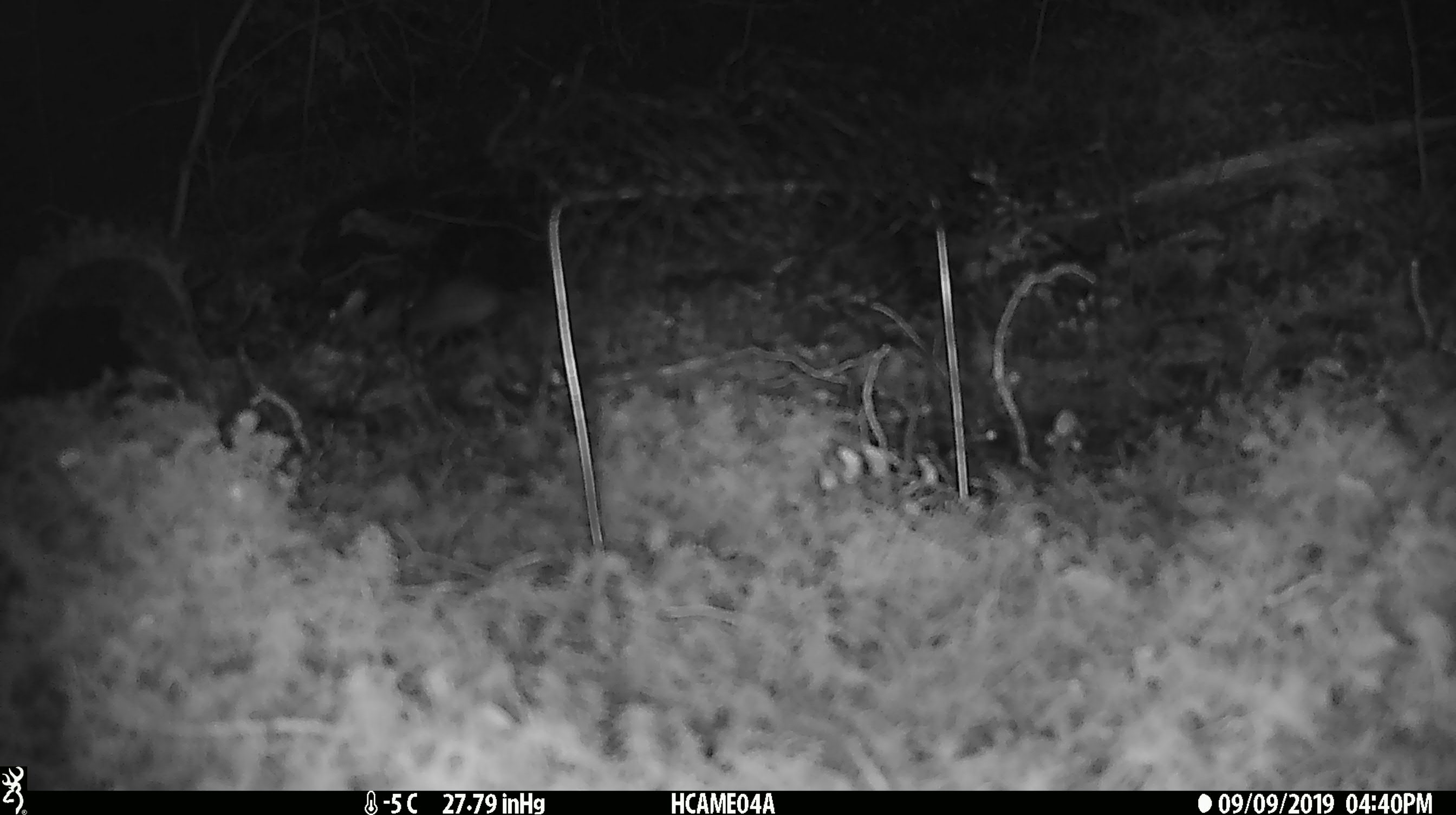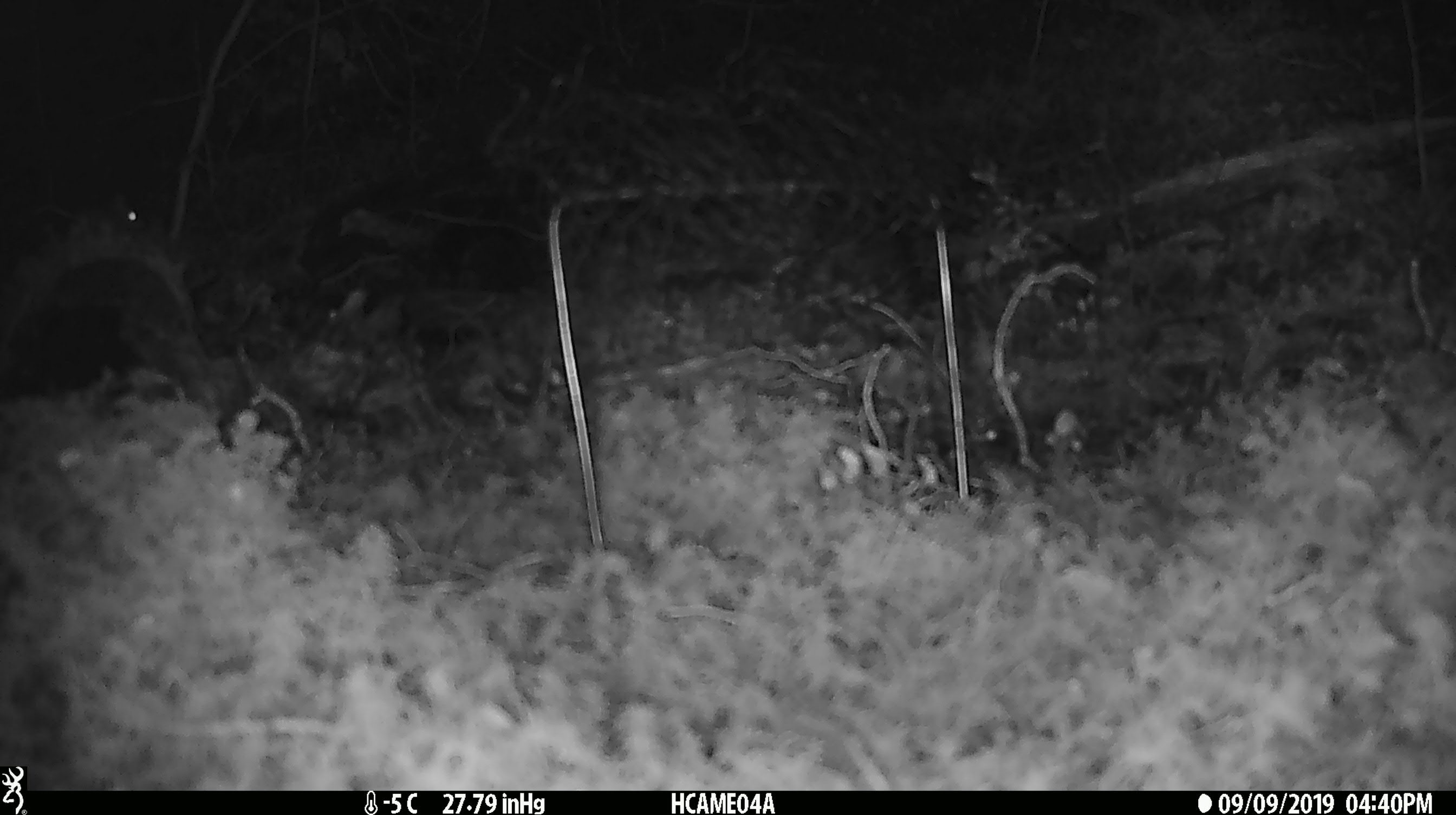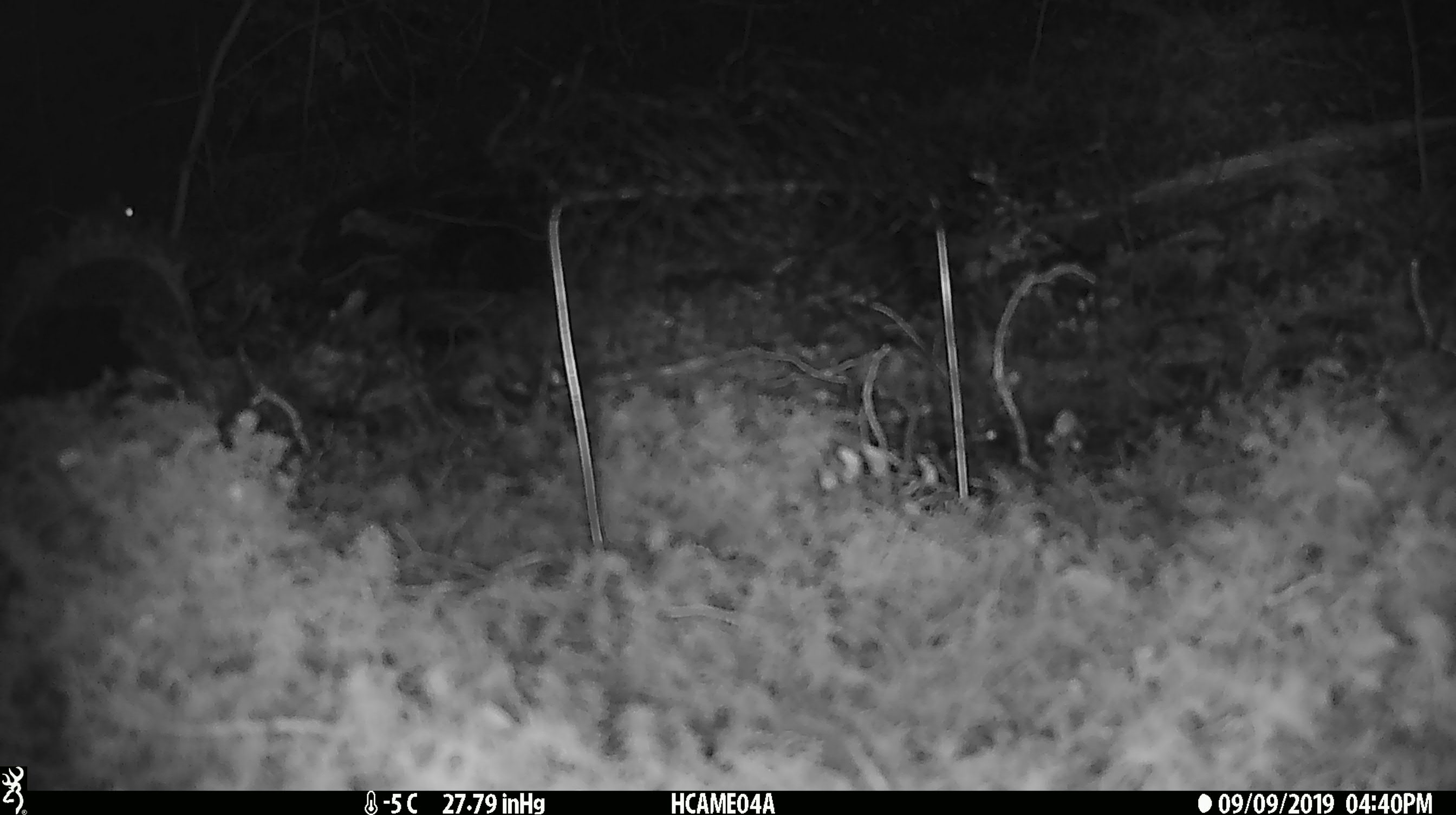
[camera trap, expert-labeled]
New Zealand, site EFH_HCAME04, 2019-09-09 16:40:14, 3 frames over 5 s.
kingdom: Animalia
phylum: Chordata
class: Mammalia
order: Rodentia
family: Muridae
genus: Mus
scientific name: Mus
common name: mouse